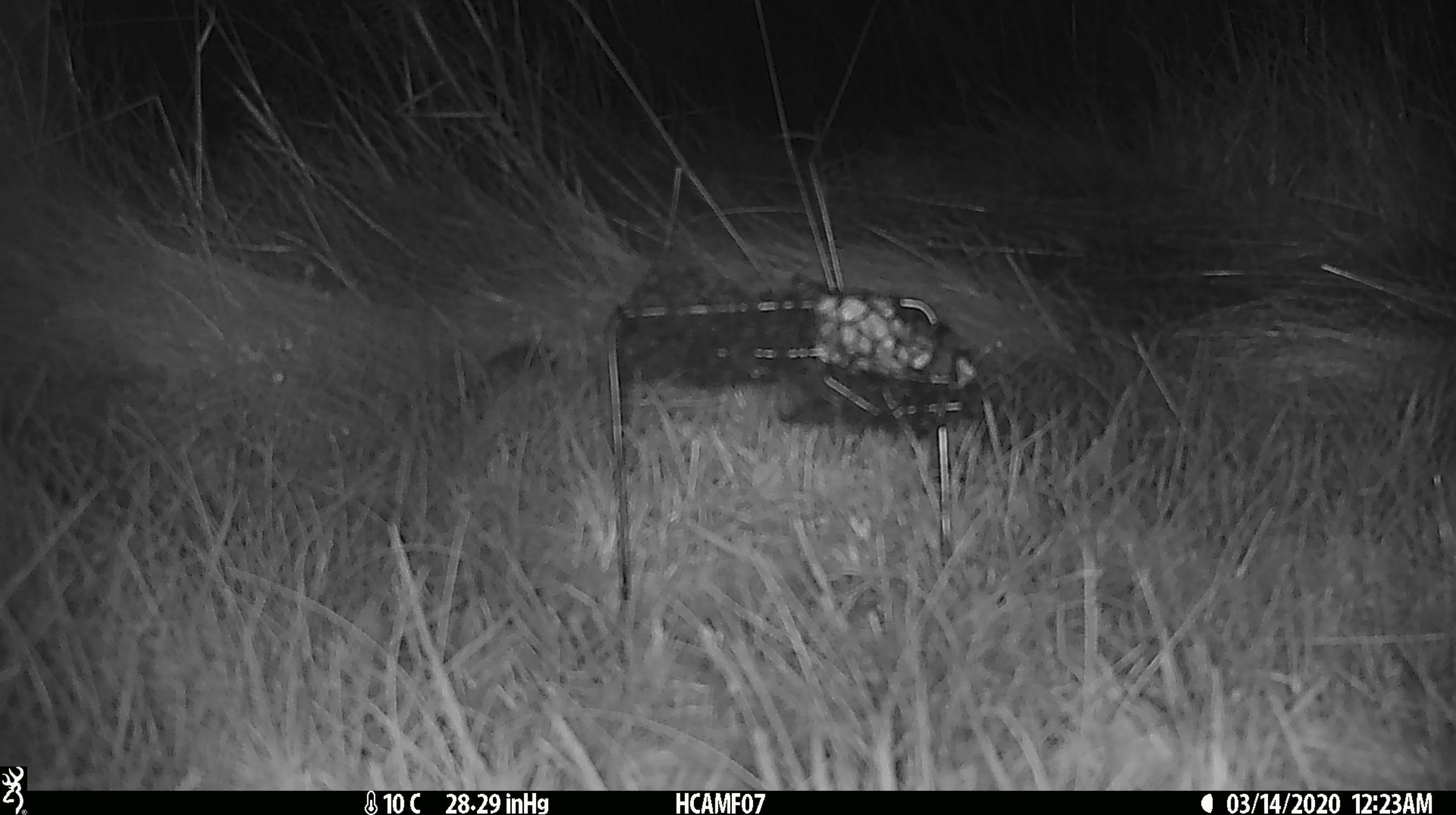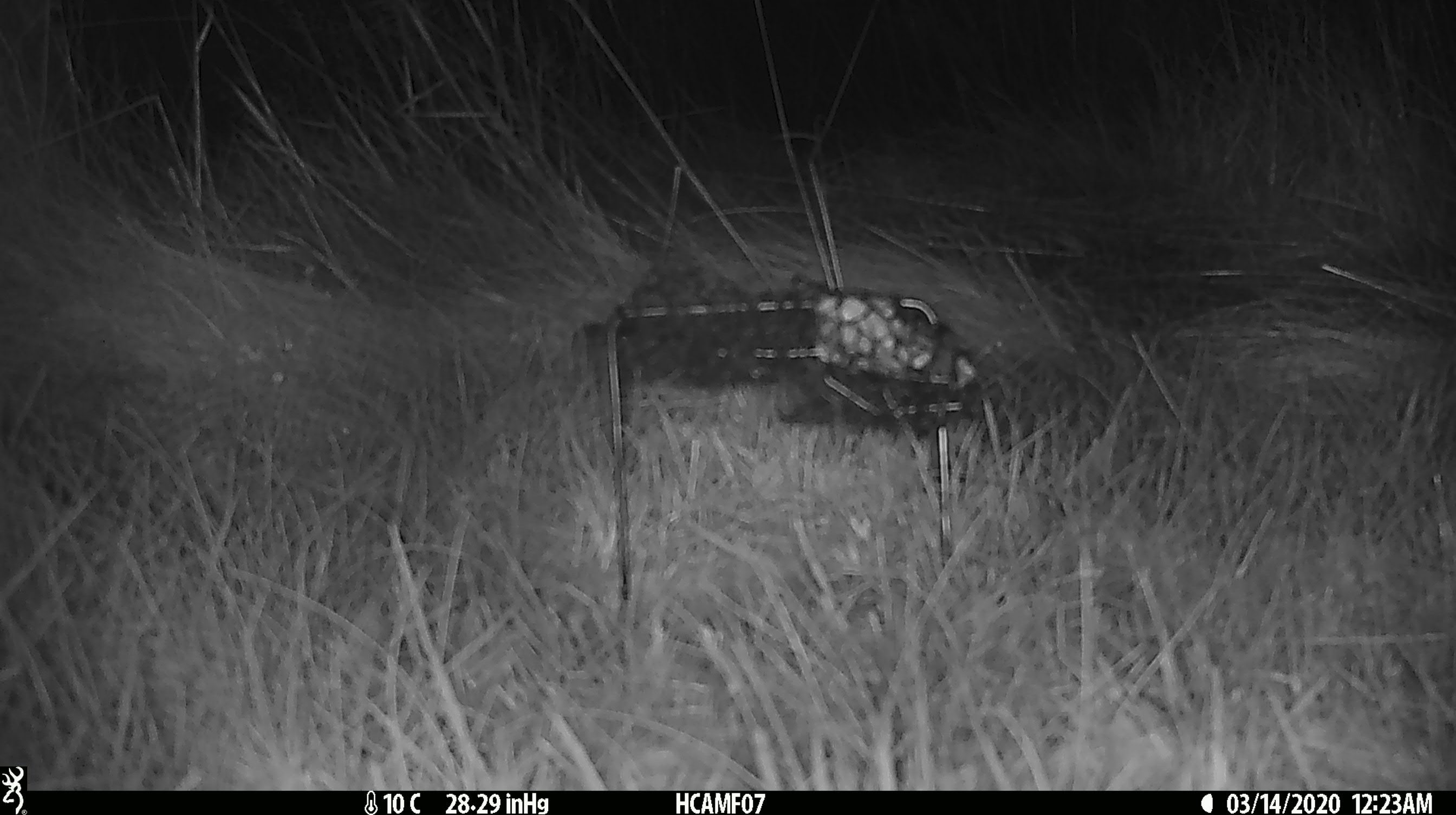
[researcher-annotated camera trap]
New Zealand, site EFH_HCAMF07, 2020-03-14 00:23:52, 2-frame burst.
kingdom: Animalia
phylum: Chordata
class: Mammalia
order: Rodentia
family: Muridae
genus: Mus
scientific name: Mus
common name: mouse